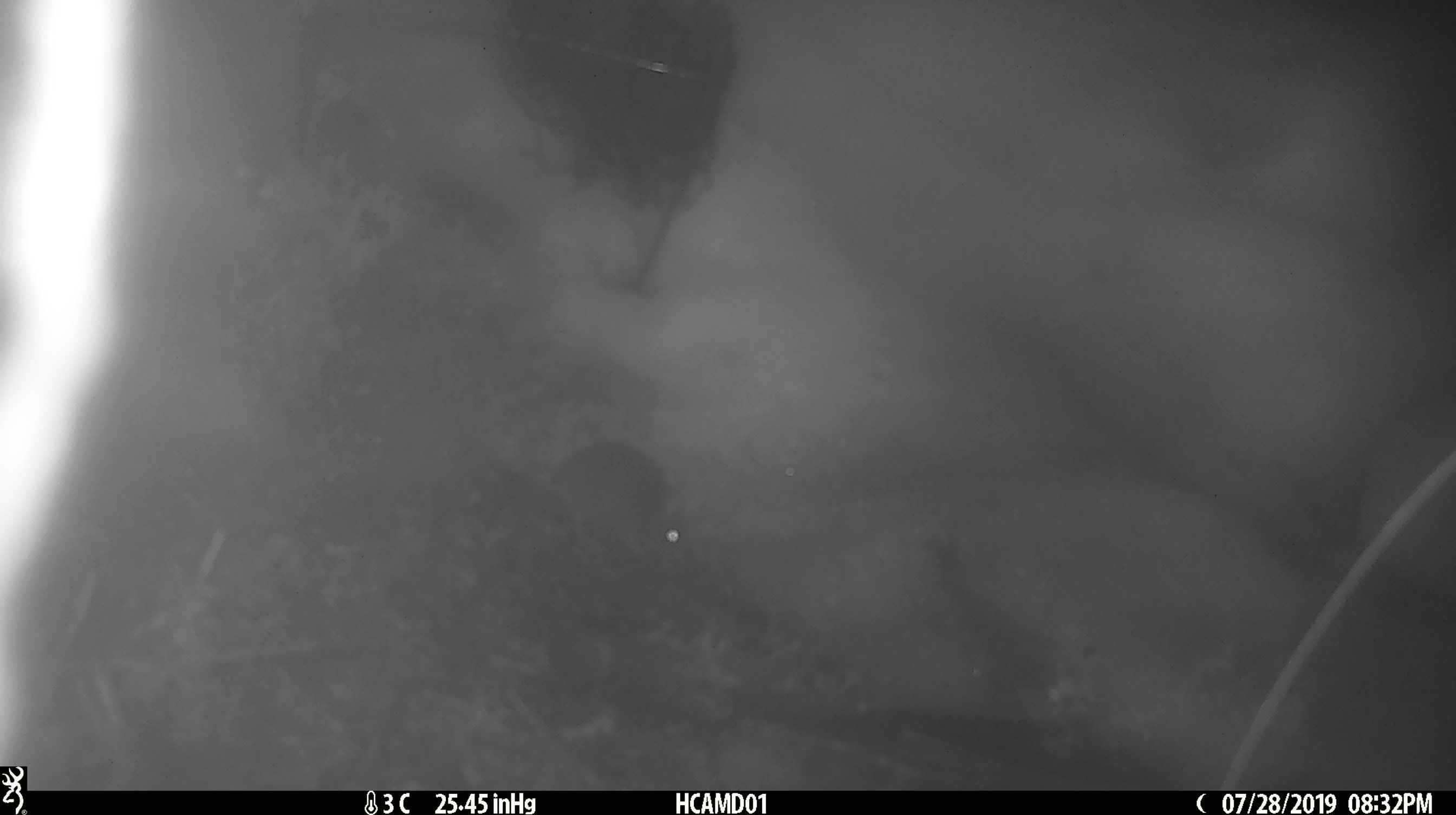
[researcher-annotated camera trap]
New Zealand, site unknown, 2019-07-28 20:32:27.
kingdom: Animalia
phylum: Chordata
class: Mammalia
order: Rodentia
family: Muridae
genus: Mus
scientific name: Mus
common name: mouse